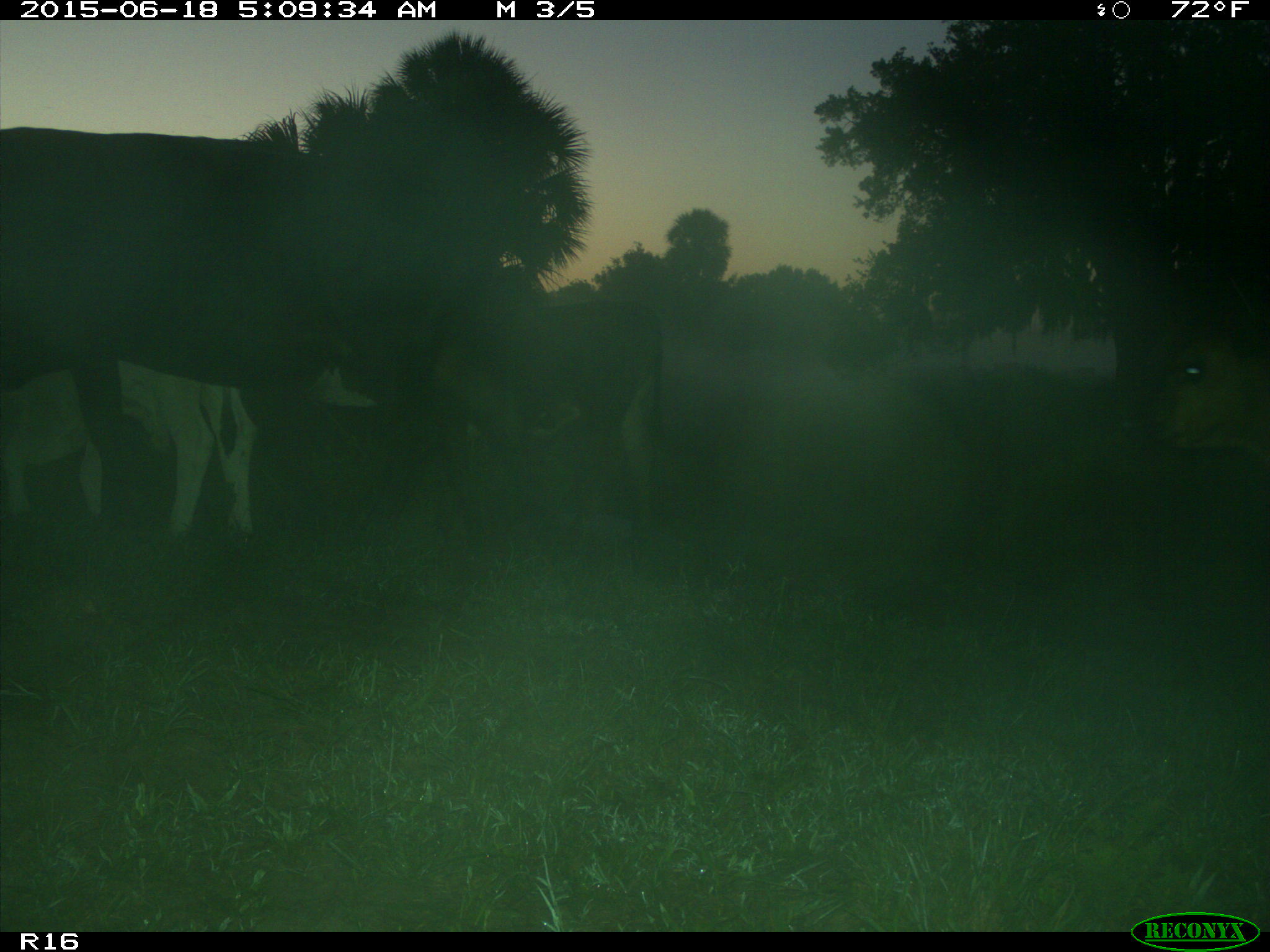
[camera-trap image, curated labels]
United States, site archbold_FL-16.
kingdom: Animalia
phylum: Chordata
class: Mammalia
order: Artiodactyla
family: Bovidae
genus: Bos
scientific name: Bos taurus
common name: domestic cow